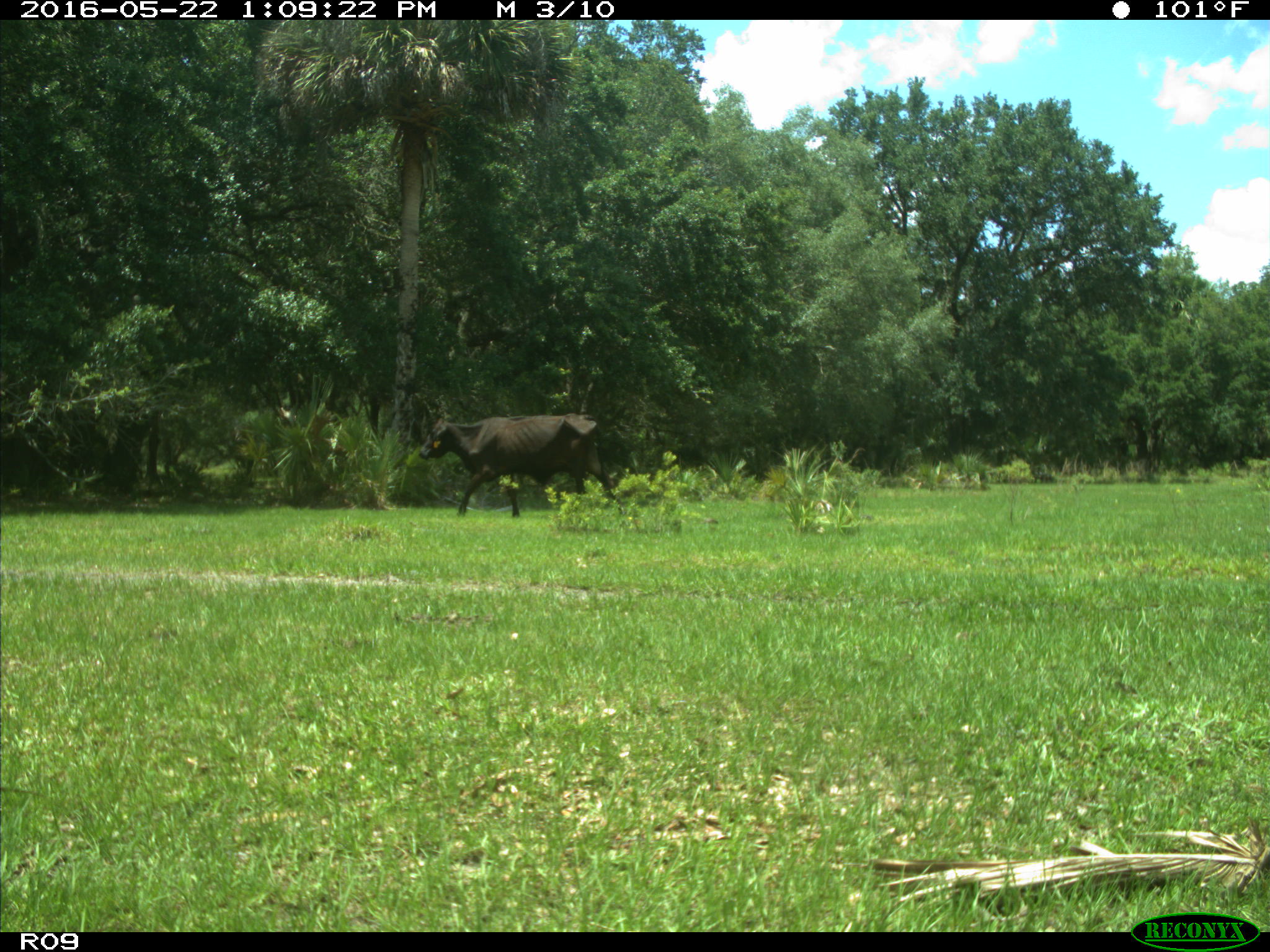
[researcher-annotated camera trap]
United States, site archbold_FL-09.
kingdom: Animalia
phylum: Chordata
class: Mammalia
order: Artiodactyla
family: Bovidae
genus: Bos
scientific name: Bos taurus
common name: domestic cow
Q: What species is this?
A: Bos taurus (domestic cow).